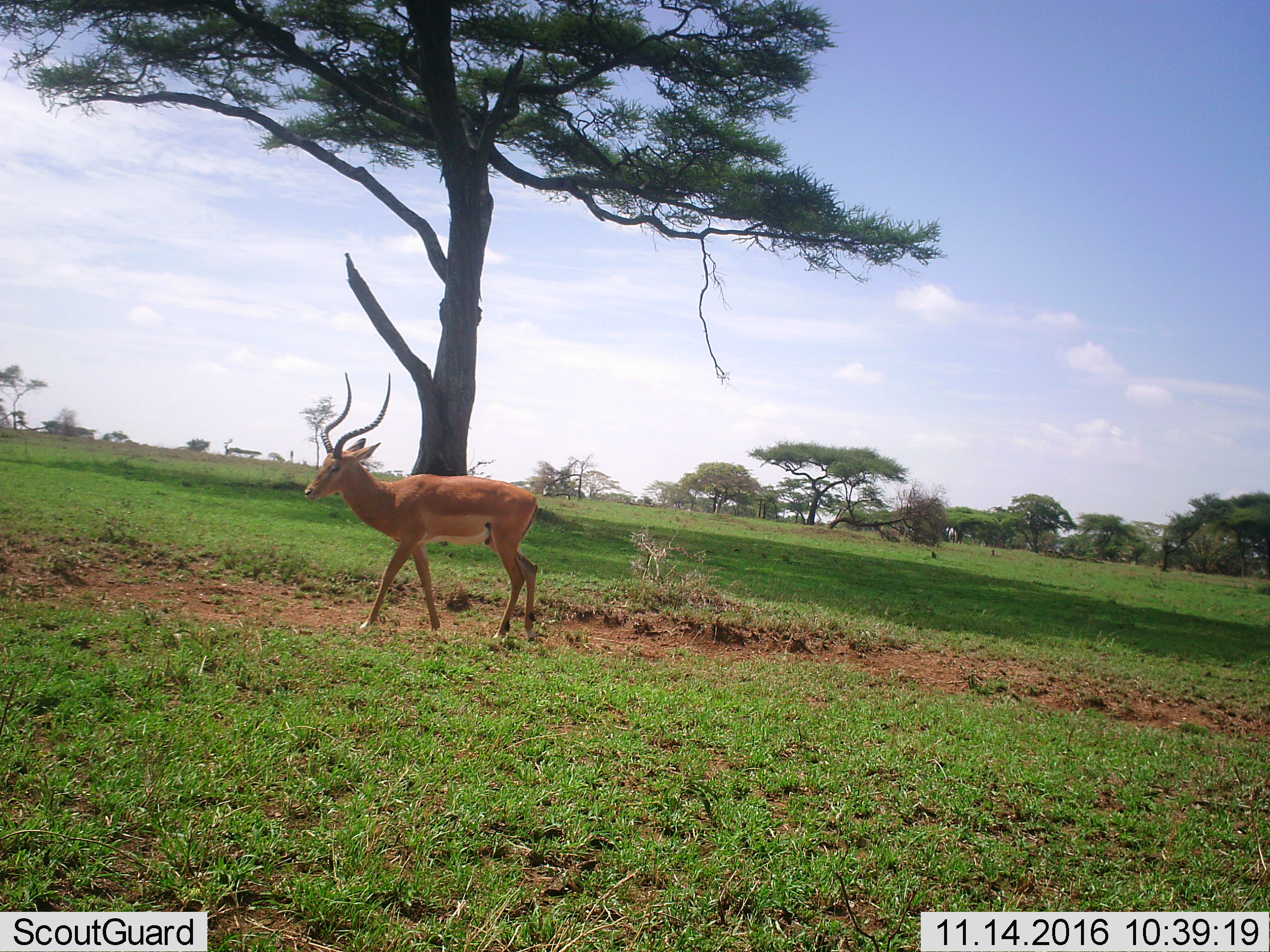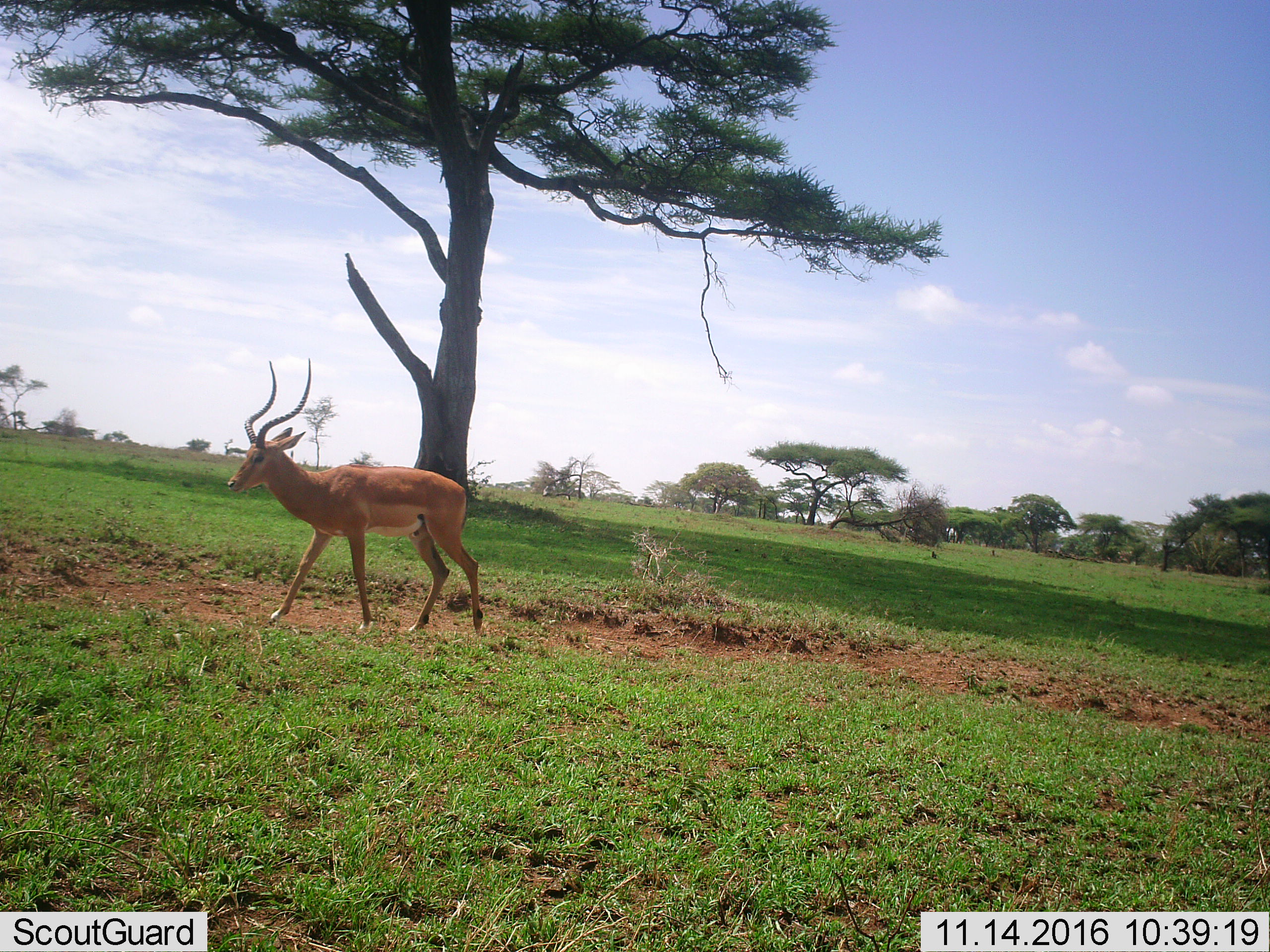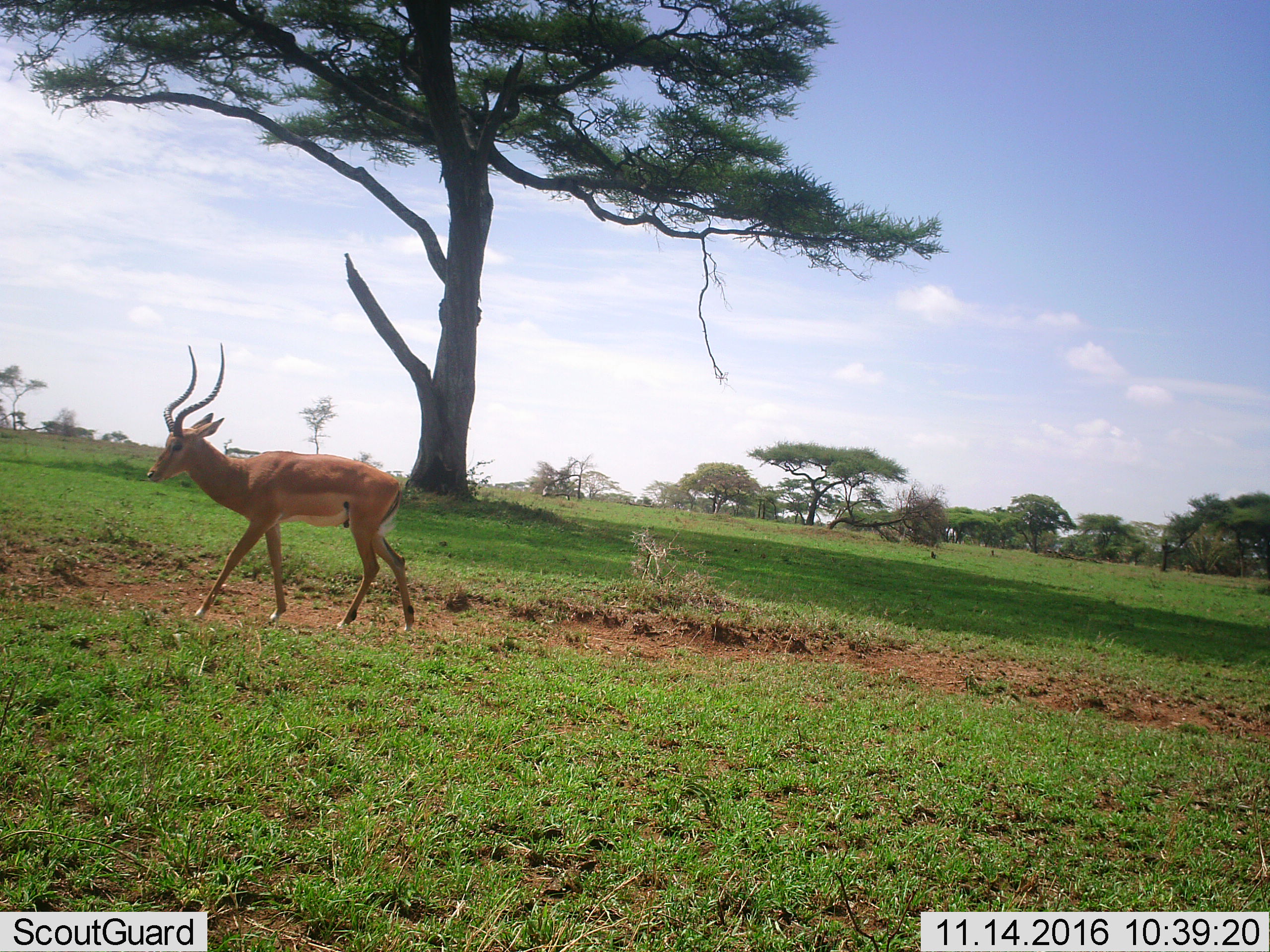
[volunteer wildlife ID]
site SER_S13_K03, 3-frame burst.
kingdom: Animalia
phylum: Chordata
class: Mammalia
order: Artiodactyla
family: Bovidae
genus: Aepyceros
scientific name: Aepyceros melampus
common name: impala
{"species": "impala (Aepyceros melampus)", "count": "1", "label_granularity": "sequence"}